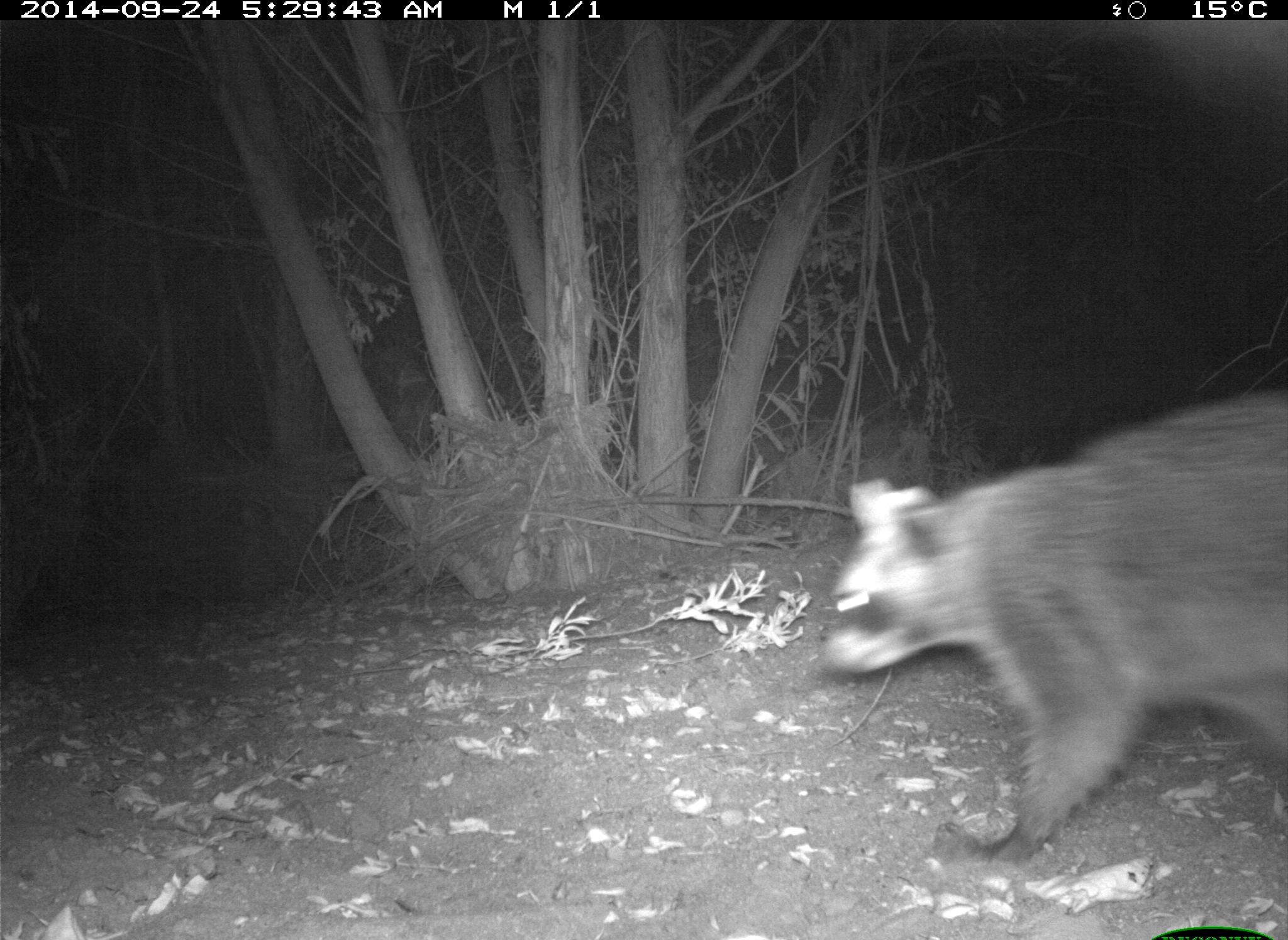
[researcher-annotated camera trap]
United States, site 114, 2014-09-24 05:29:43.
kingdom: Animalia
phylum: Chordata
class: Mammalia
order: Carnivora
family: Procyonidae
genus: Procyon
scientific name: Procyon lotor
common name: raccoon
Raccoon (Procyon lotor).